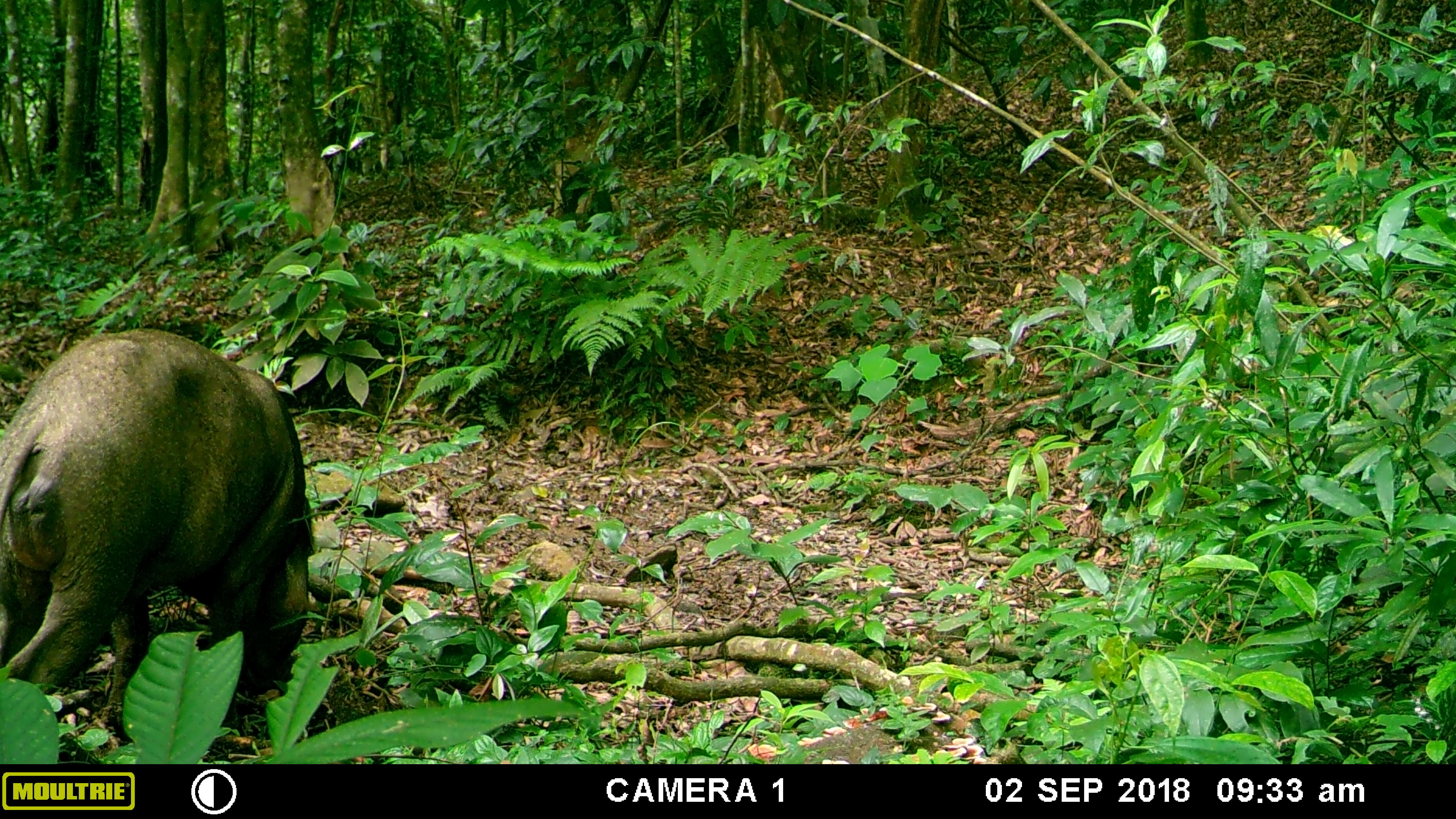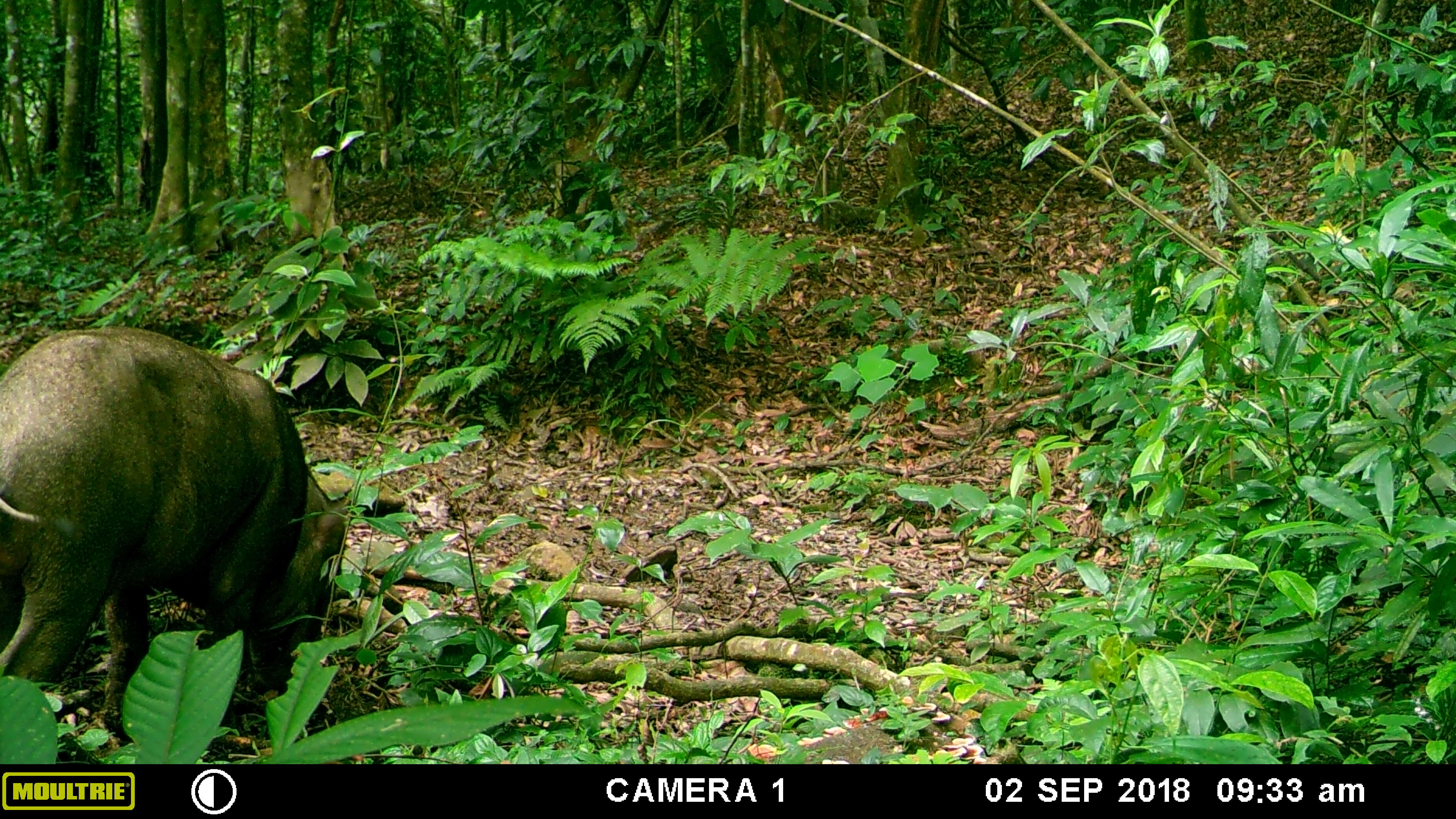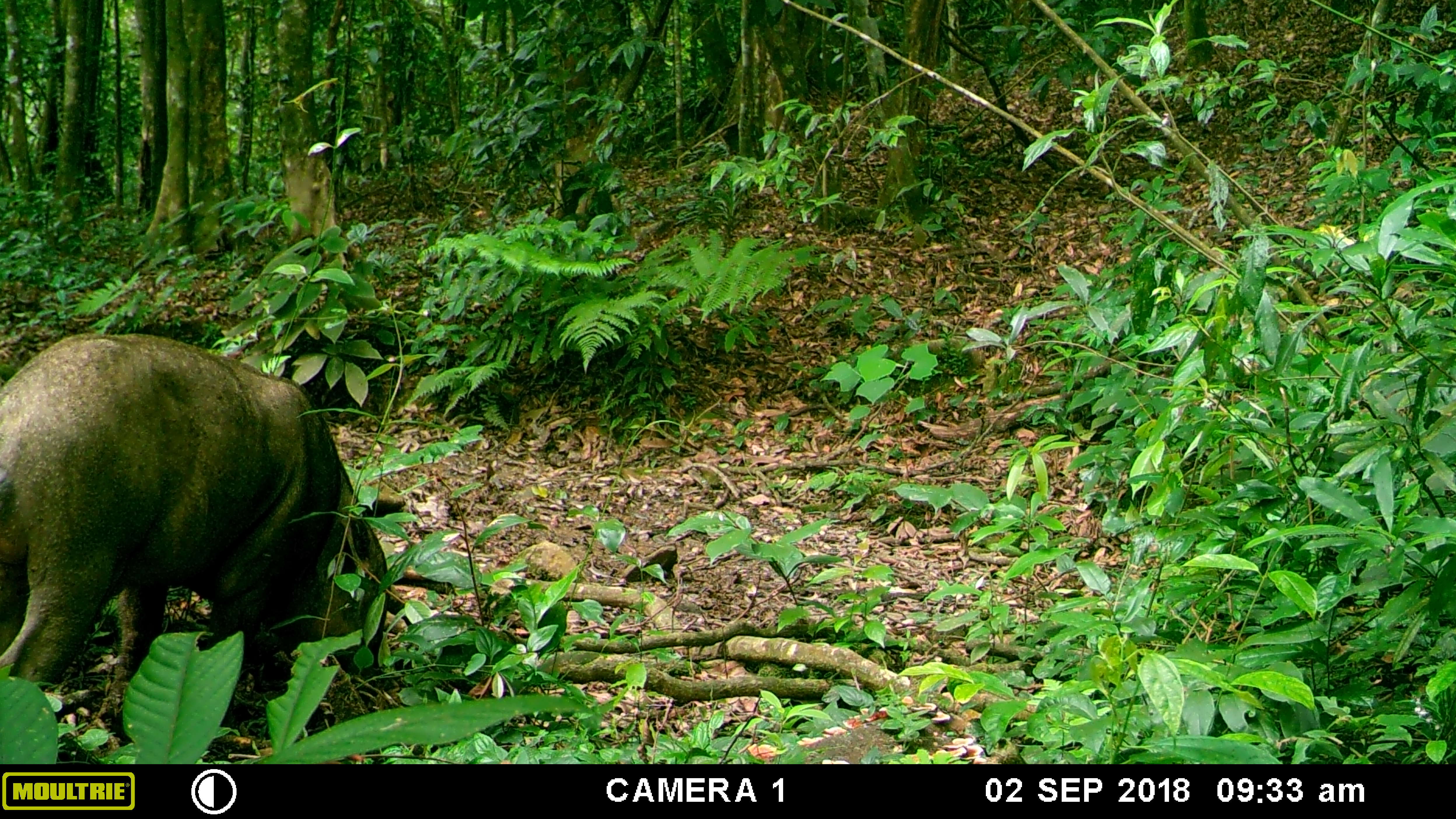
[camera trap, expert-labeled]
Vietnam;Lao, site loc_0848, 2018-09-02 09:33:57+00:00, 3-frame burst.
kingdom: Animalia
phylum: Chordata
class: Mammalia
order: Artiodactyla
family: Suidae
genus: Sus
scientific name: Sus scrofa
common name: eurasian wild pig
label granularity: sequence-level